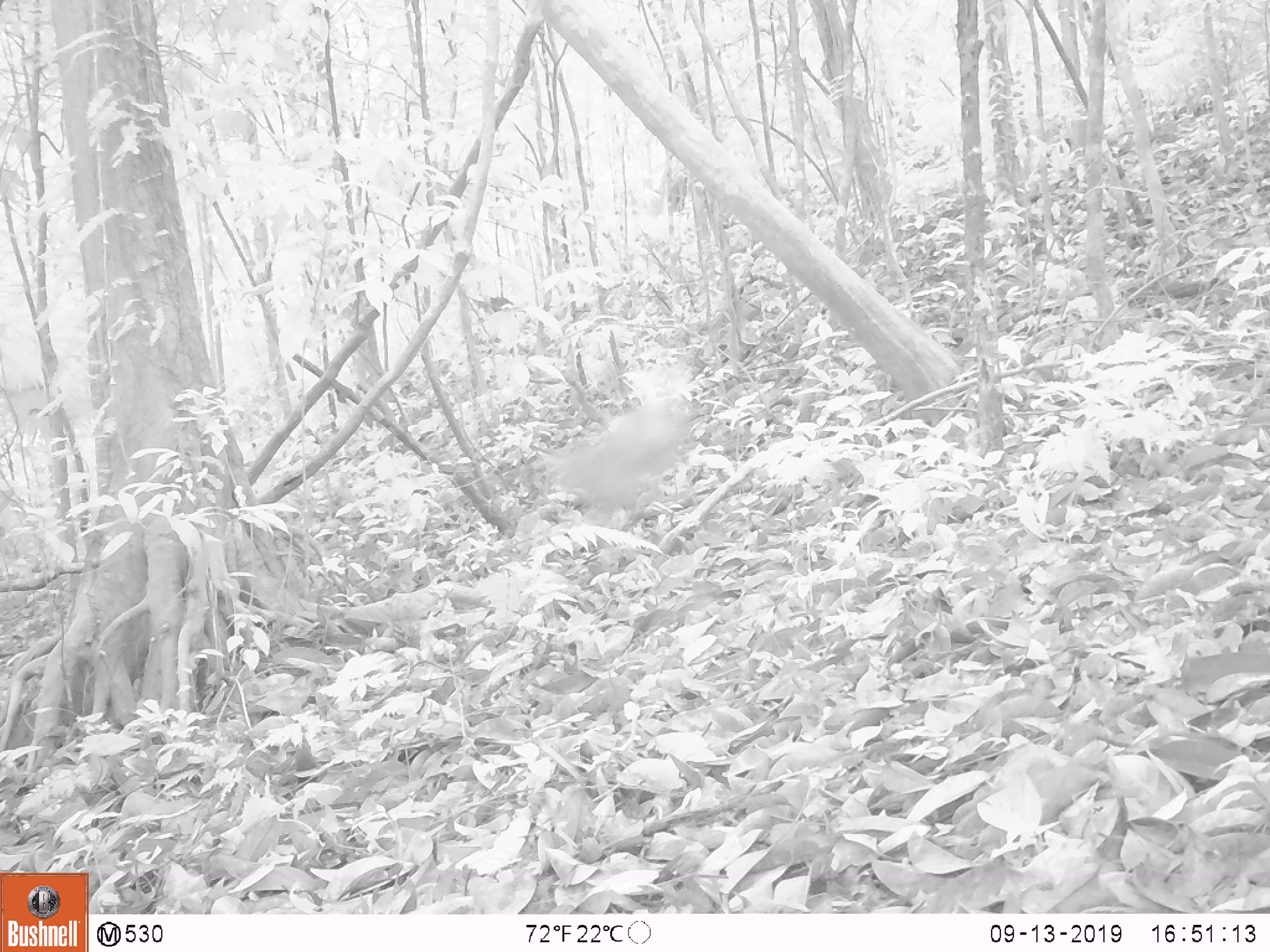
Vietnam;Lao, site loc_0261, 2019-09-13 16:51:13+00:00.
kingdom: Animalia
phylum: Chordata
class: Mammalia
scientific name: Mammalia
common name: mammal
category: unidentified mammal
Unidentified mammal (mammal) (Mammalia). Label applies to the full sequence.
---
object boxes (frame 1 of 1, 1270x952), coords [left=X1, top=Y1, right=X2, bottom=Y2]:
unidentified mammal: [left=535, top=397, right=695, bottom=520]